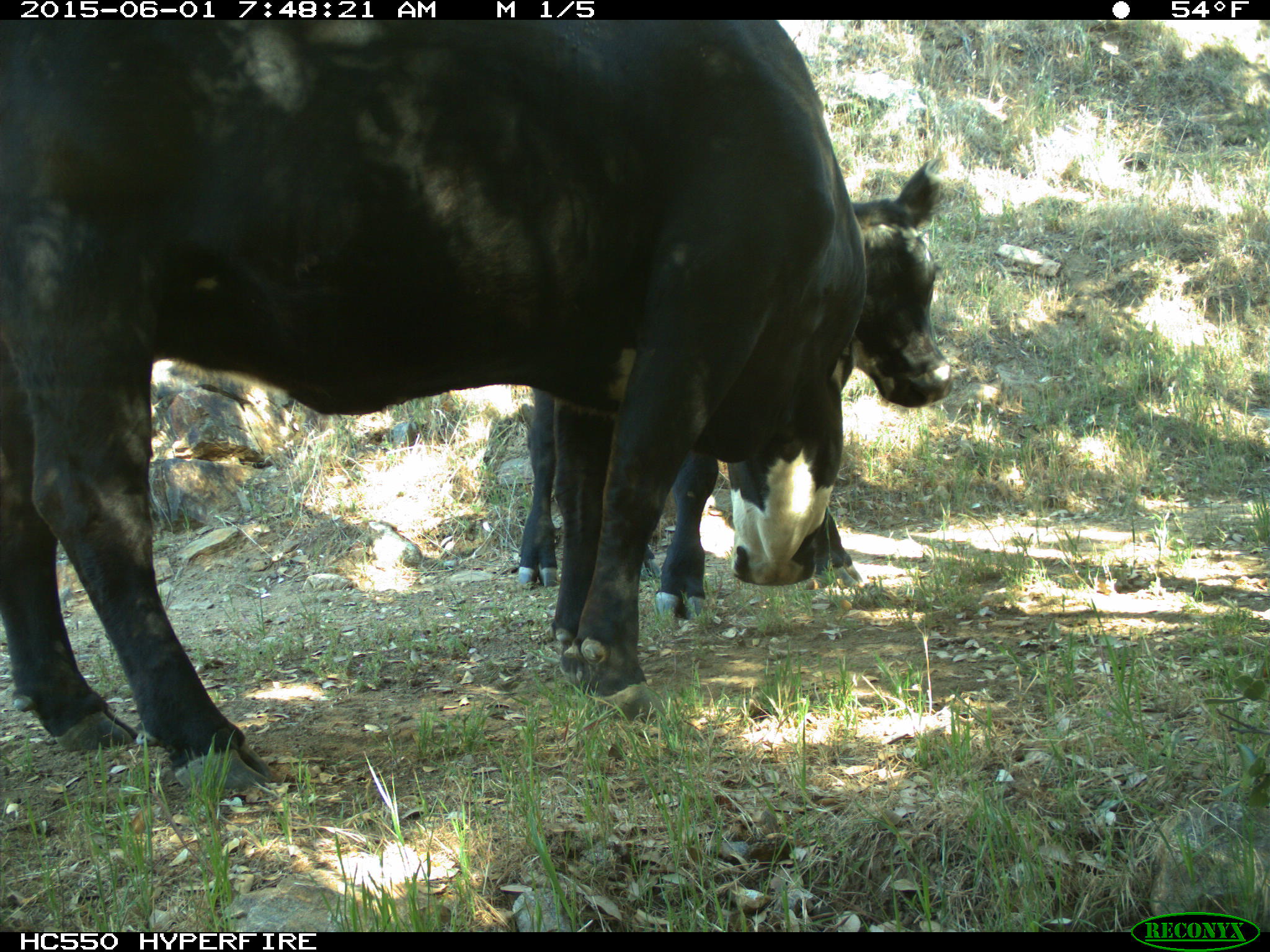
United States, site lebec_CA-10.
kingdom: Animalia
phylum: Chordata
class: Mammalia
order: Artiodactyla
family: Bovidae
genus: Bos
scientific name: Bos taurus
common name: domestic cow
Bos taurus (domestic cow).